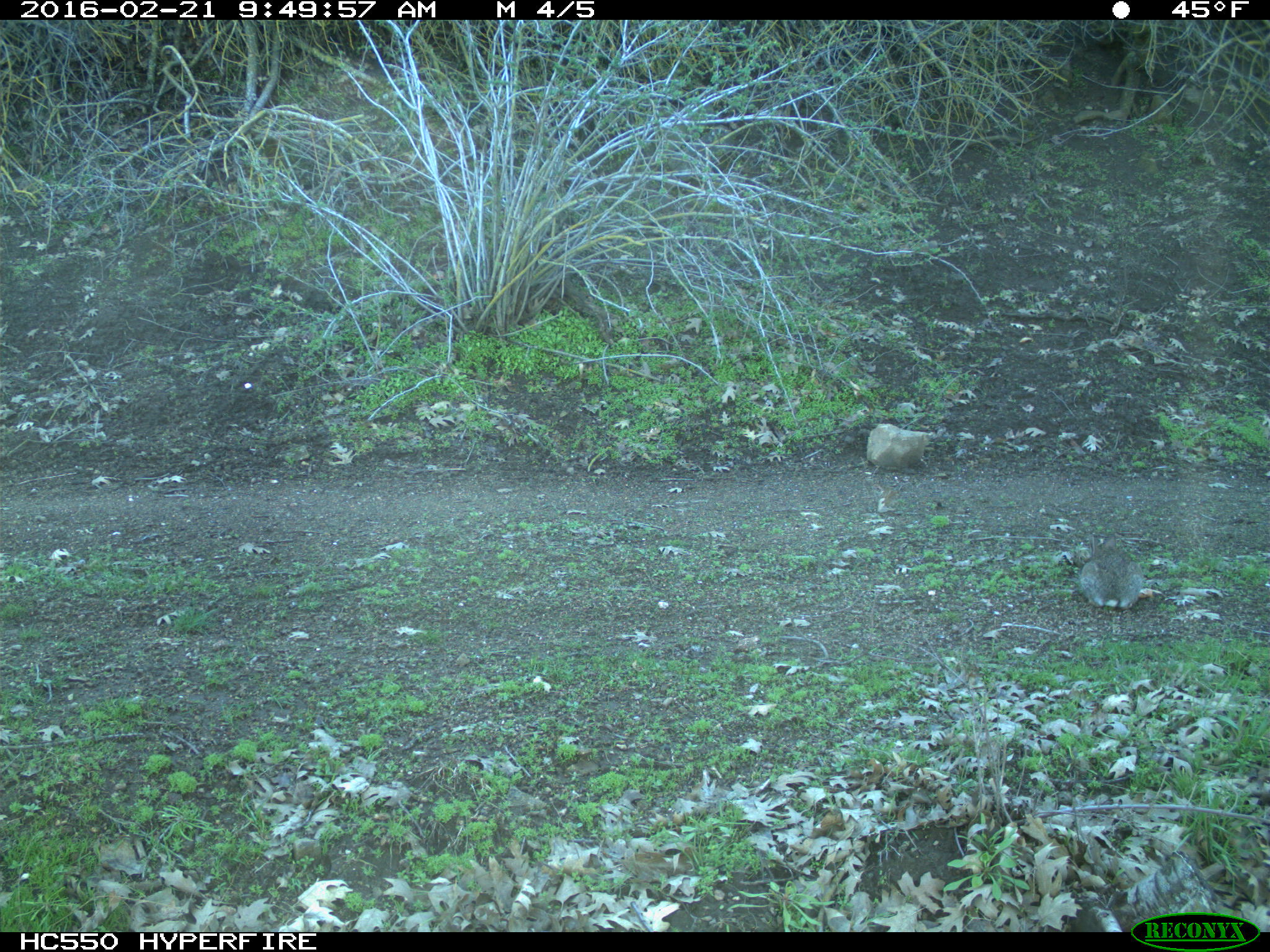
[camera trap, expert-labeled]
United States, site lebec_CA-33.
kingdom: Animalia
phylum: Chordata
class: Mammalia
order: Lagomorpha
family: Leporidae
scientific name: Leporidae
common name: rabbits and hares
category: unidentified rabbit